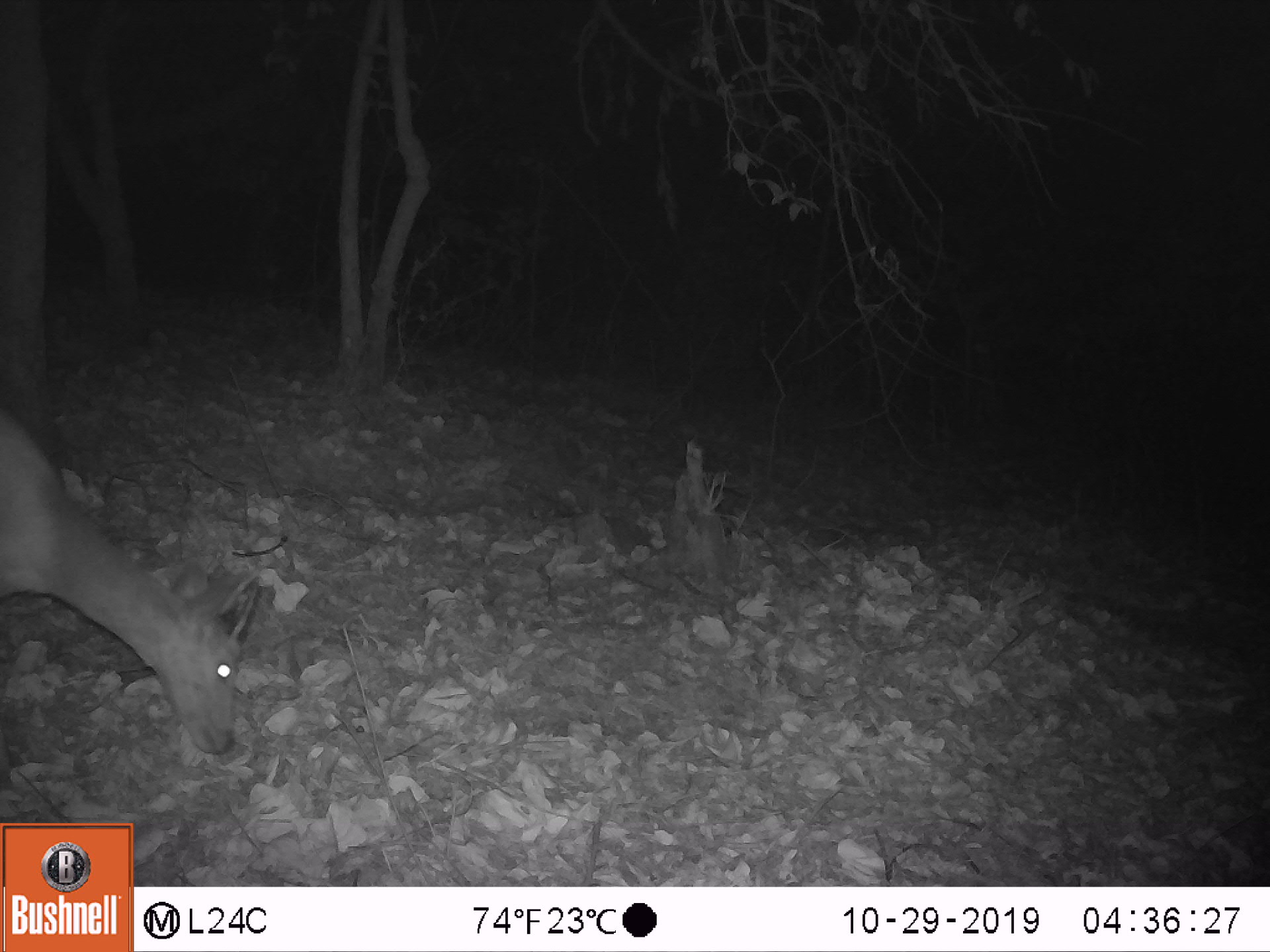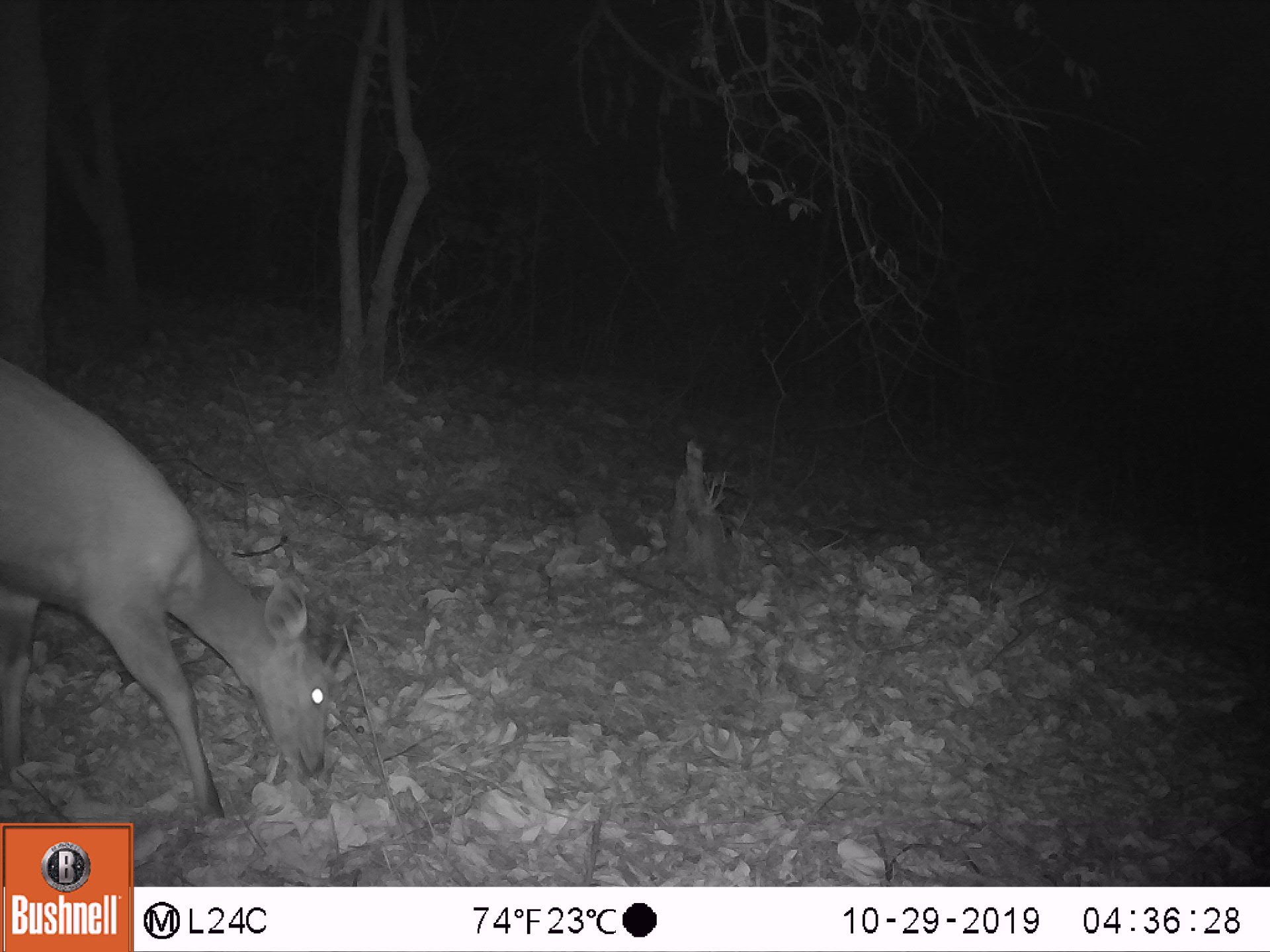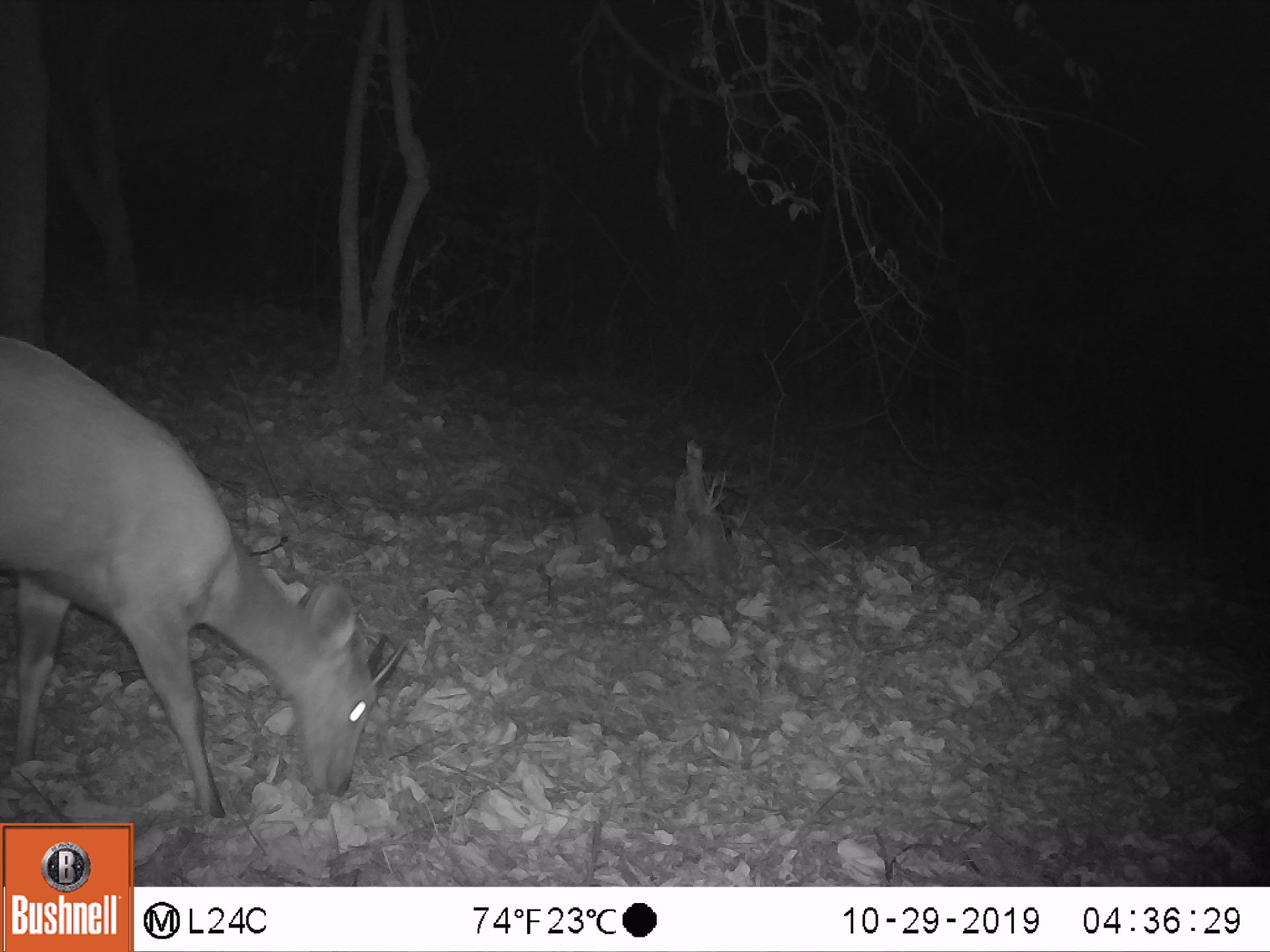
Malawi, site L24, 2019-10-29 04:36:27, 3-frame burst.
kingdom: Animalia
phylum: Chordata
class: Mammalia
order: Artiodactyla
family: Bovidae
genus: Tragelaphus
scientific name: Tragelaphus sylvaticus sylvaticus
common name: cape bushbuck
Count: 1.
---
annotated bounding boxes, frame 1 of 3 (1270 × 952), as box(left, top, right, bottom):
cape bushbuck: box(0, 381, 288, 790)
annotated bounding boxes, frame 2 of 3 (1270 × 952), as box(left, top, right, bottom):
cape bushbuck: box(0, 332, 365, 818)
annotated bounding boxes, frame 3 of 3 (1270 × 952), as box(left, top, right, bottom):
cape bushbuck: box(0, 312, 424, 819)